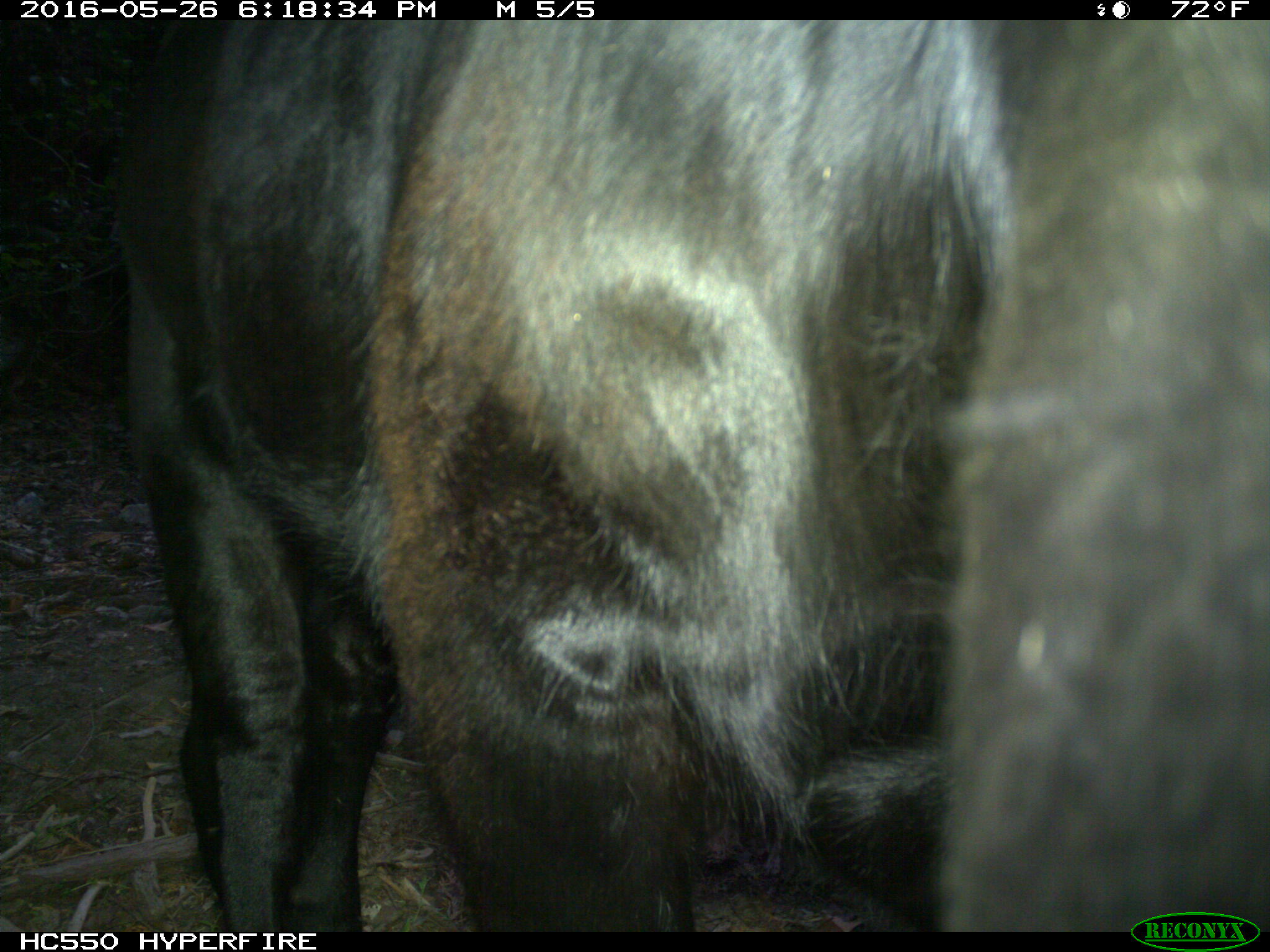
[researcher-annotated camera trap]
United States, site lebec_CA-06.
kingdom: Animalia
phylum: Chordata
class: Mammalia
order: Artiodactyla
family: Bovidae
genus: Bos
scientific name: Bos taurus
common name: domestic cow